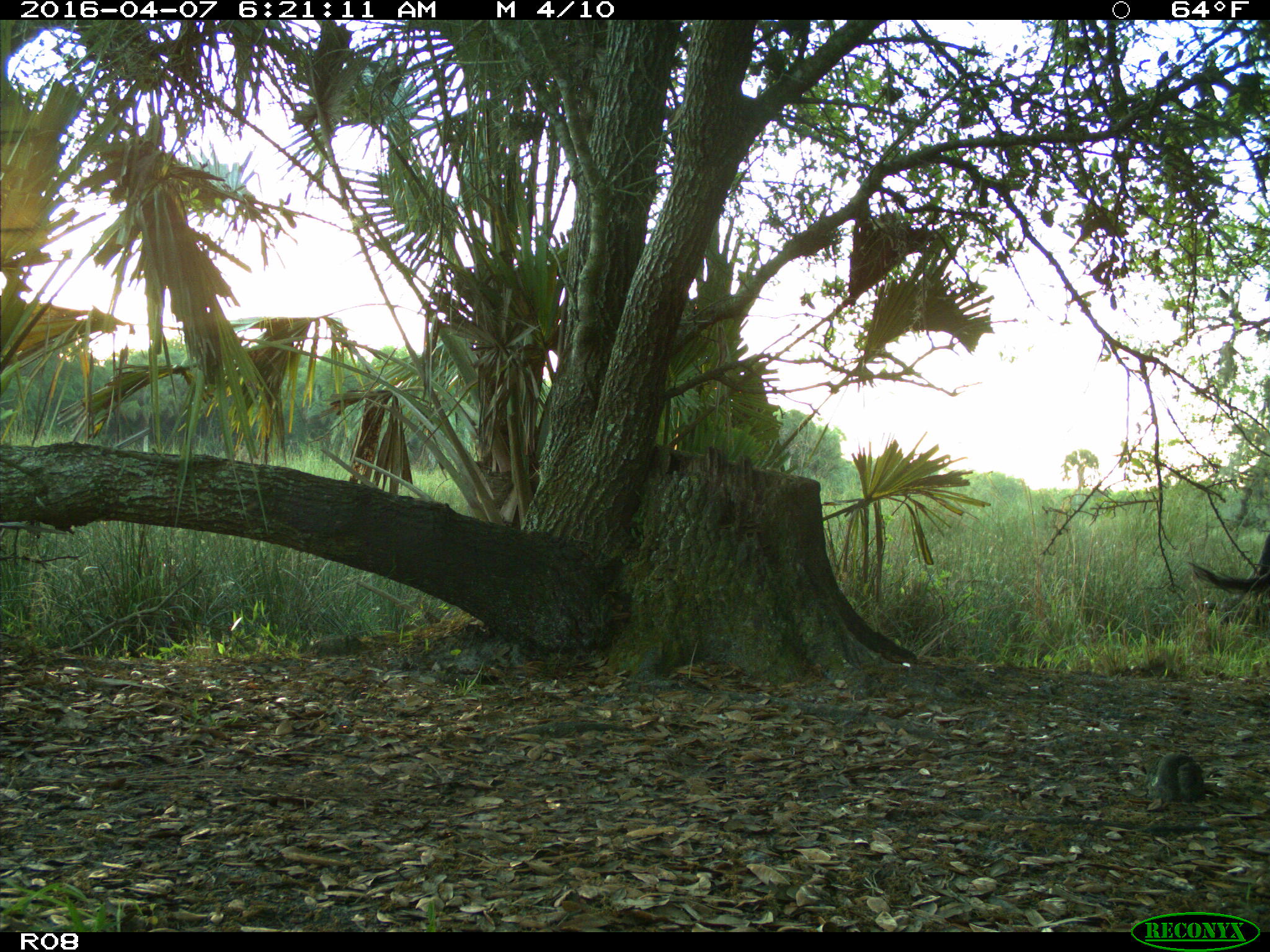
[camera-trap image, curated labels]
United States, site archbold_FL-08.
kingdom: Animalia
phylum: Chordata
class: Mammalia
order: Artiodactyla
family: Bovidae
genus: Bos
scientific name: Bos taurus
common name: domestic cow